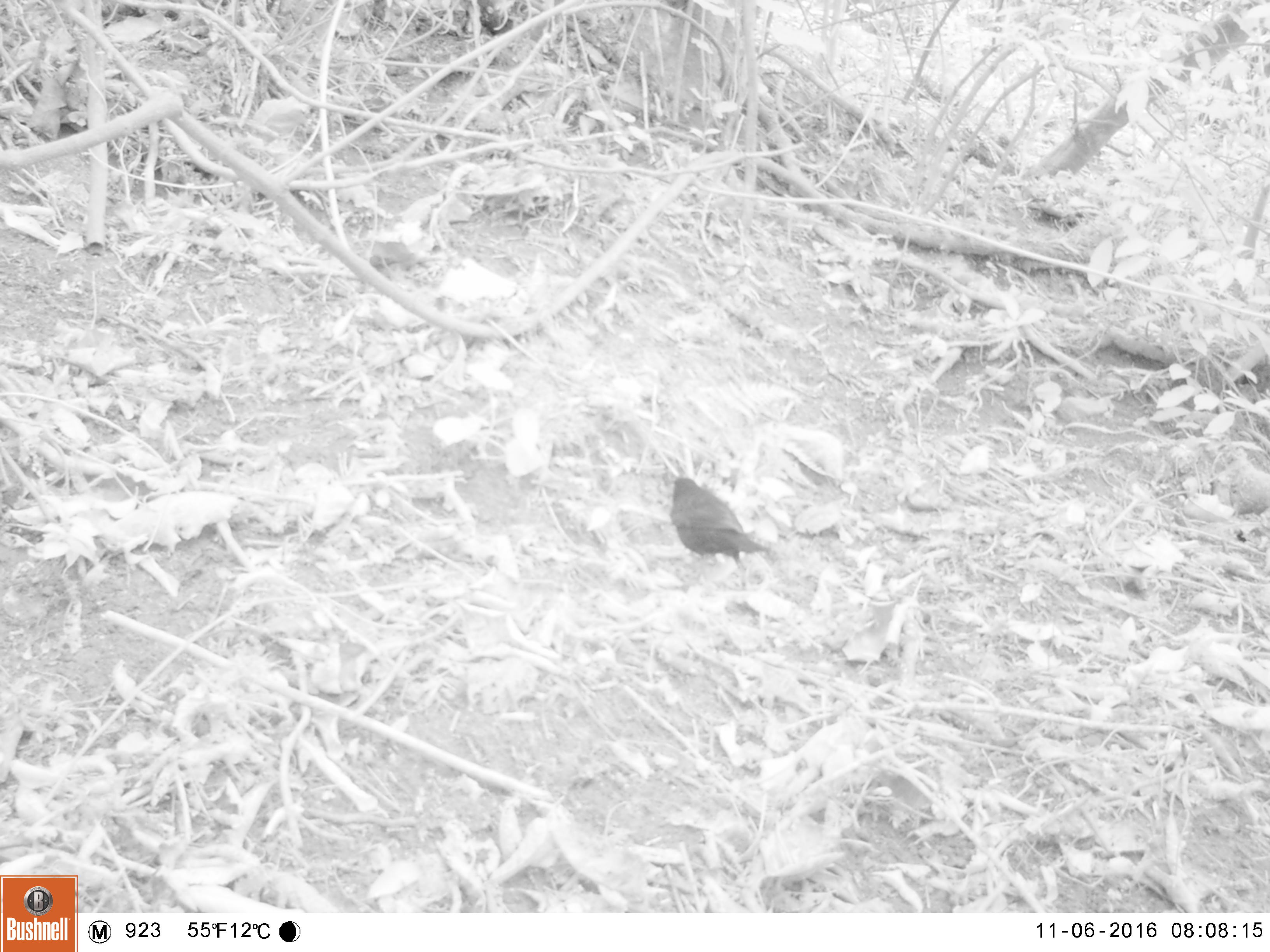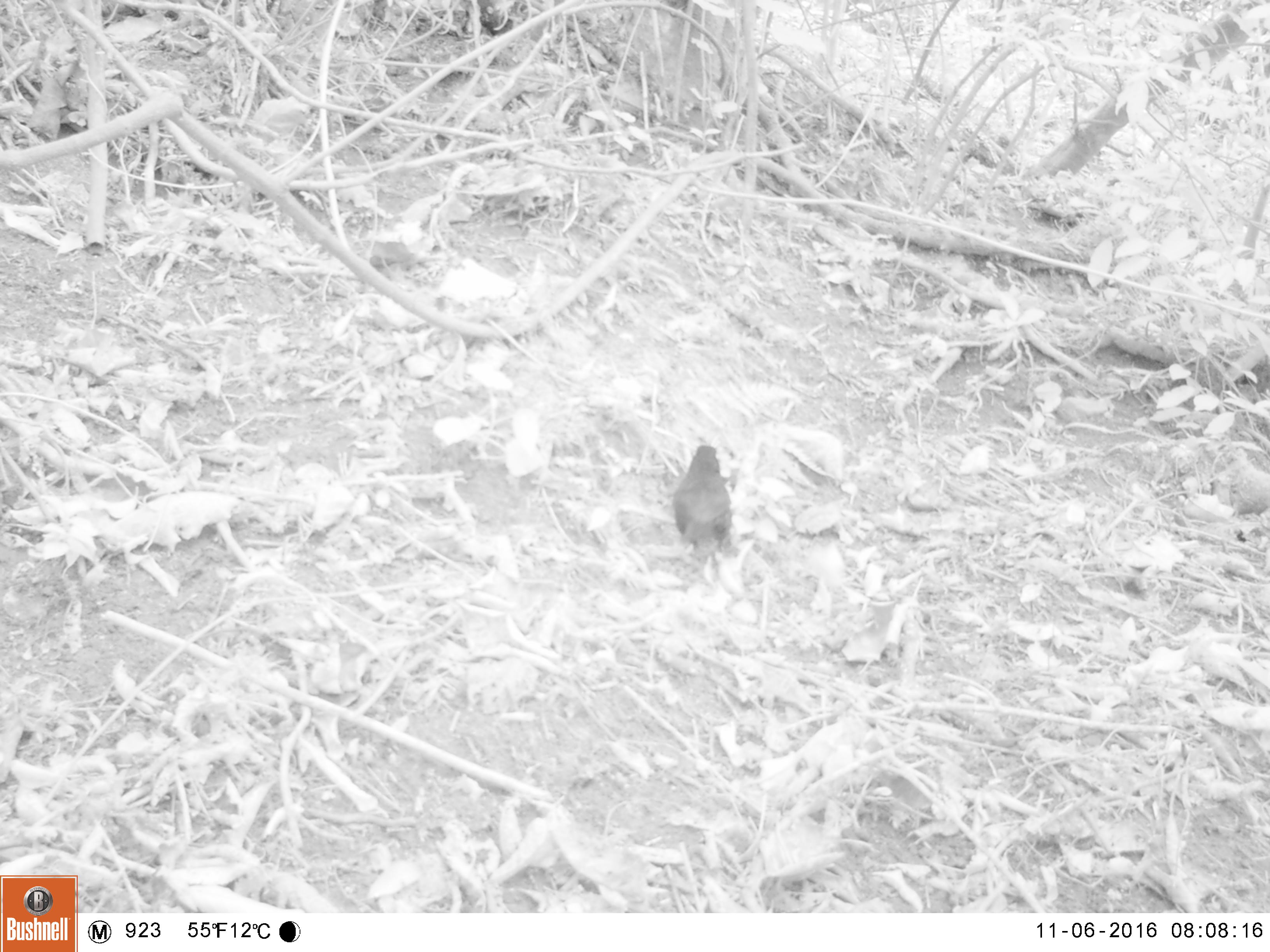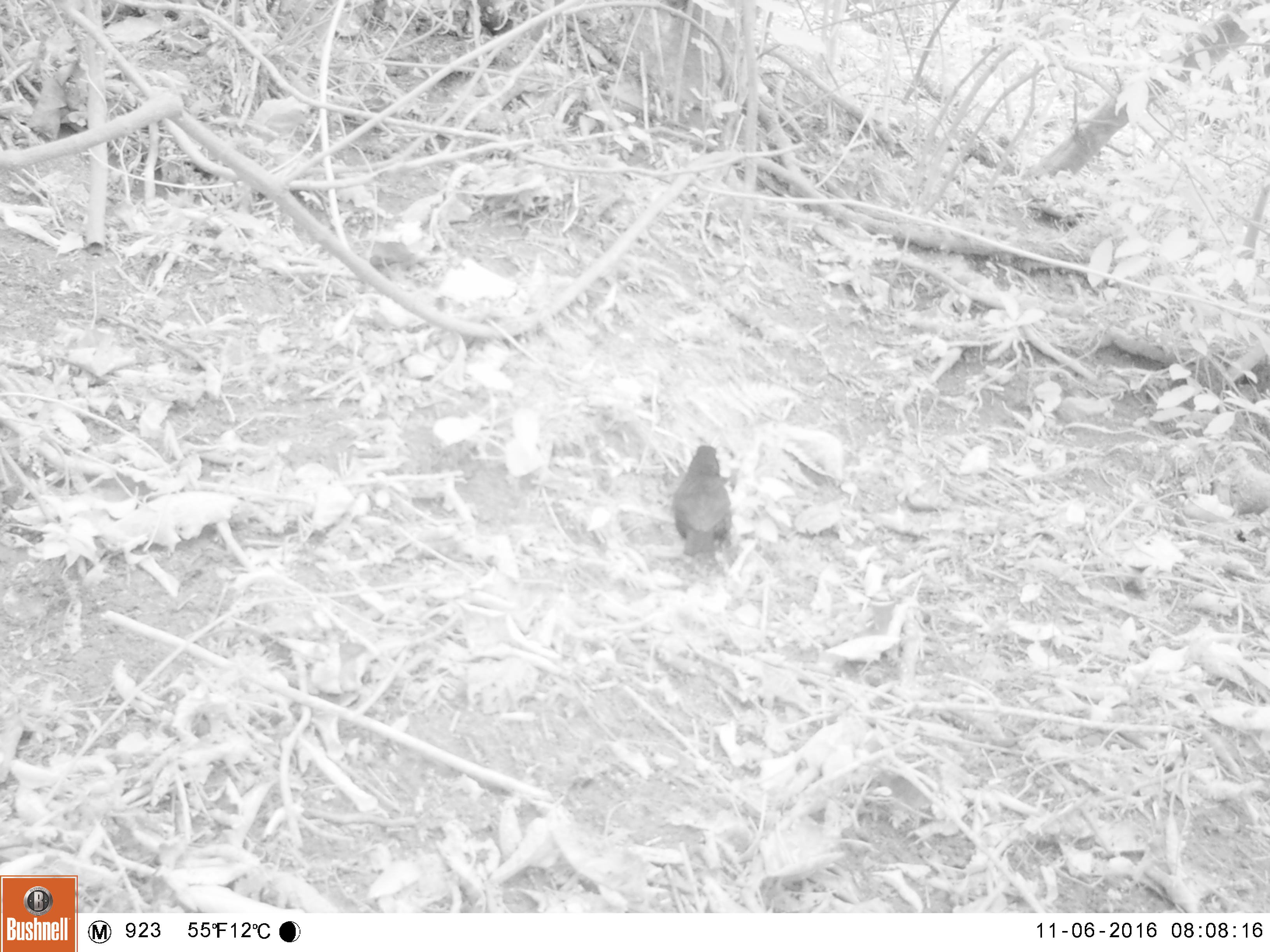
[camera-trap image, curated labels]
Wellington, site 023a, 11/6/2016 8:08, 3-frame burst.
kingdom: Animalia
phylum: Chordata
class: Aves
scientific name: Aves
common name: bird